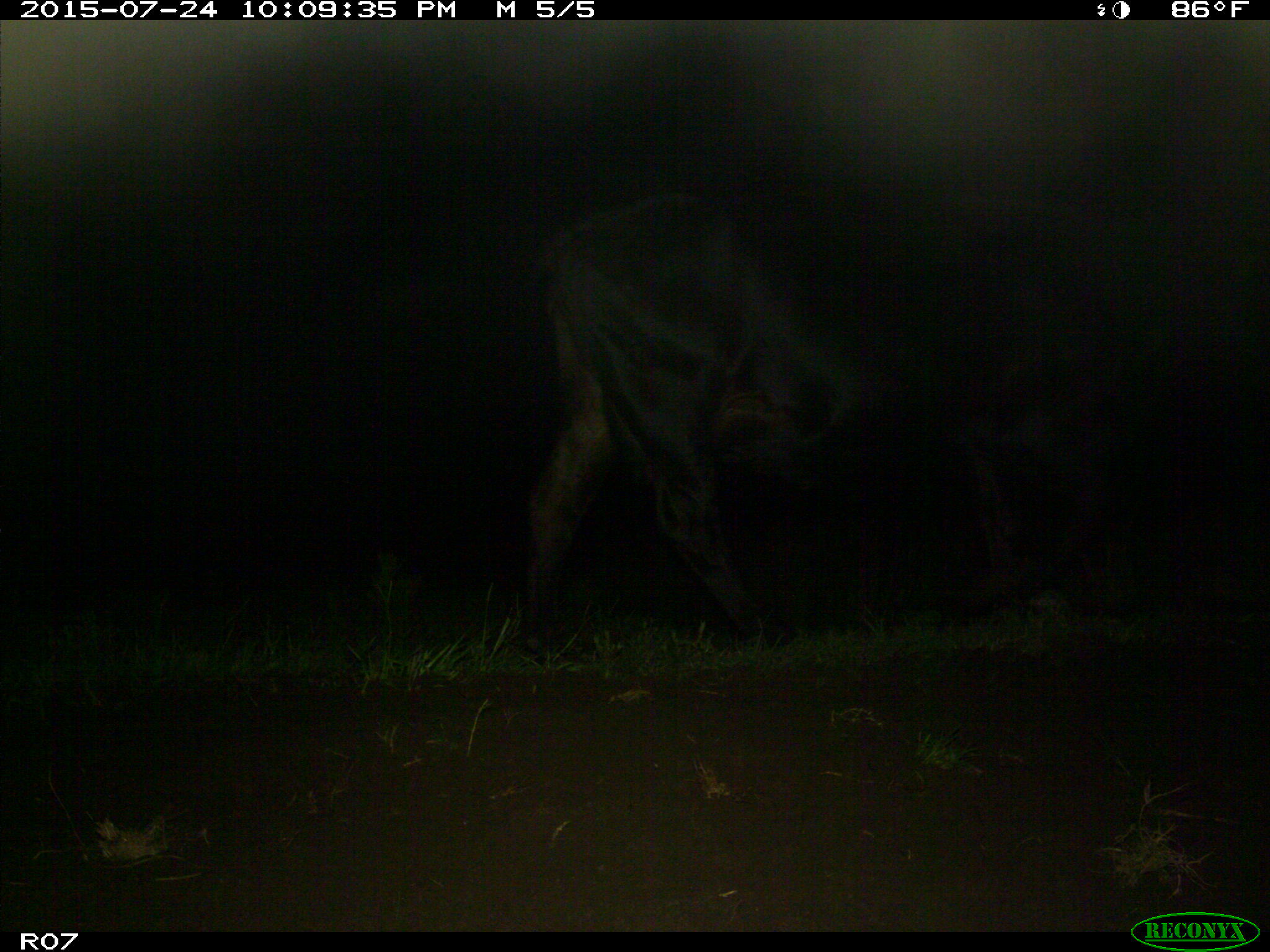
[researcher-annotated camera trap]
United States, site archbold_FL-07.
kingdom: Animalia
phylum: Chordata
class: Mammalia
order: Artiodactyla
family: Bovidae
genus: Bos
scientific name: Bos taurus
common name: domestic cow